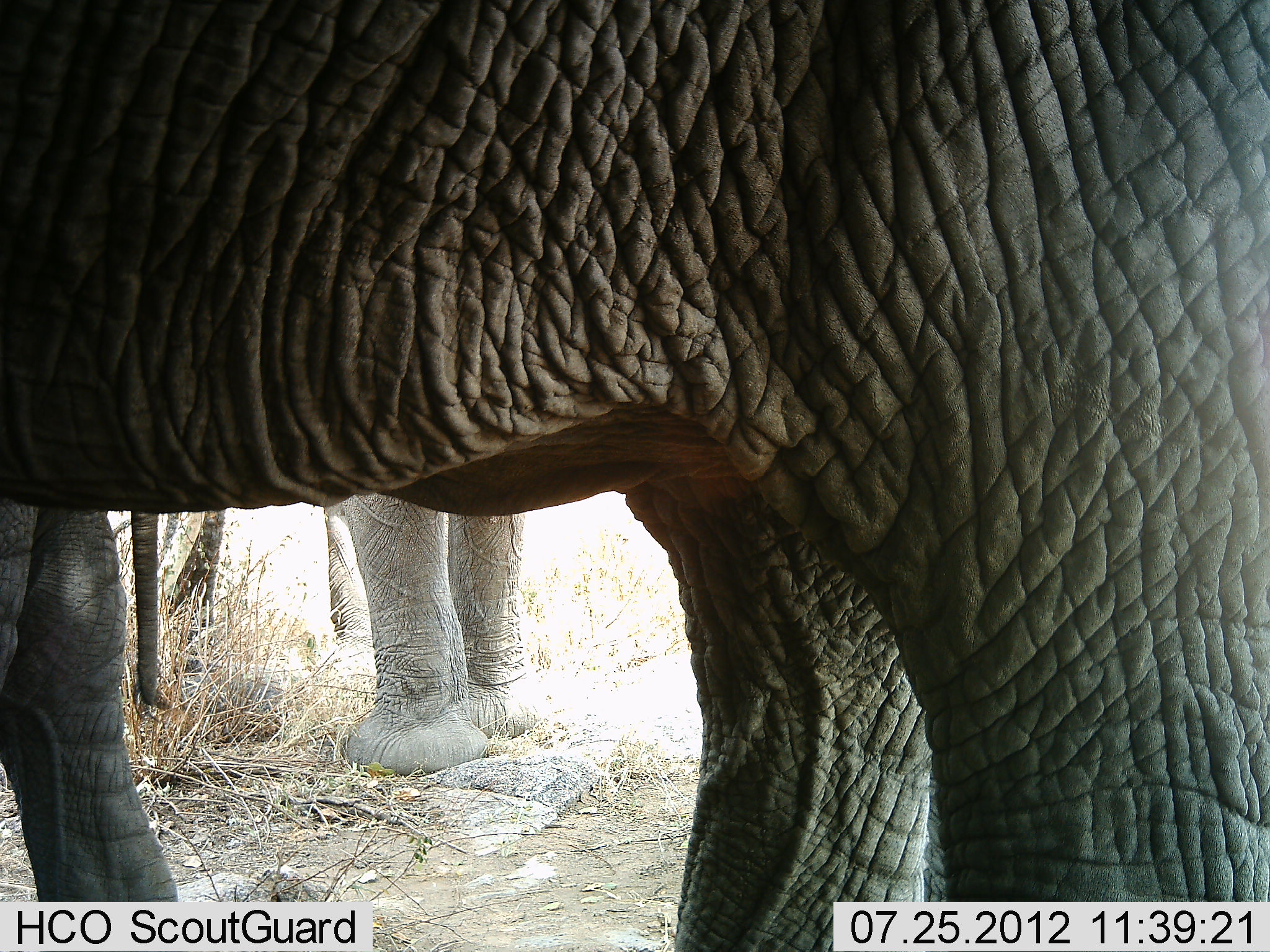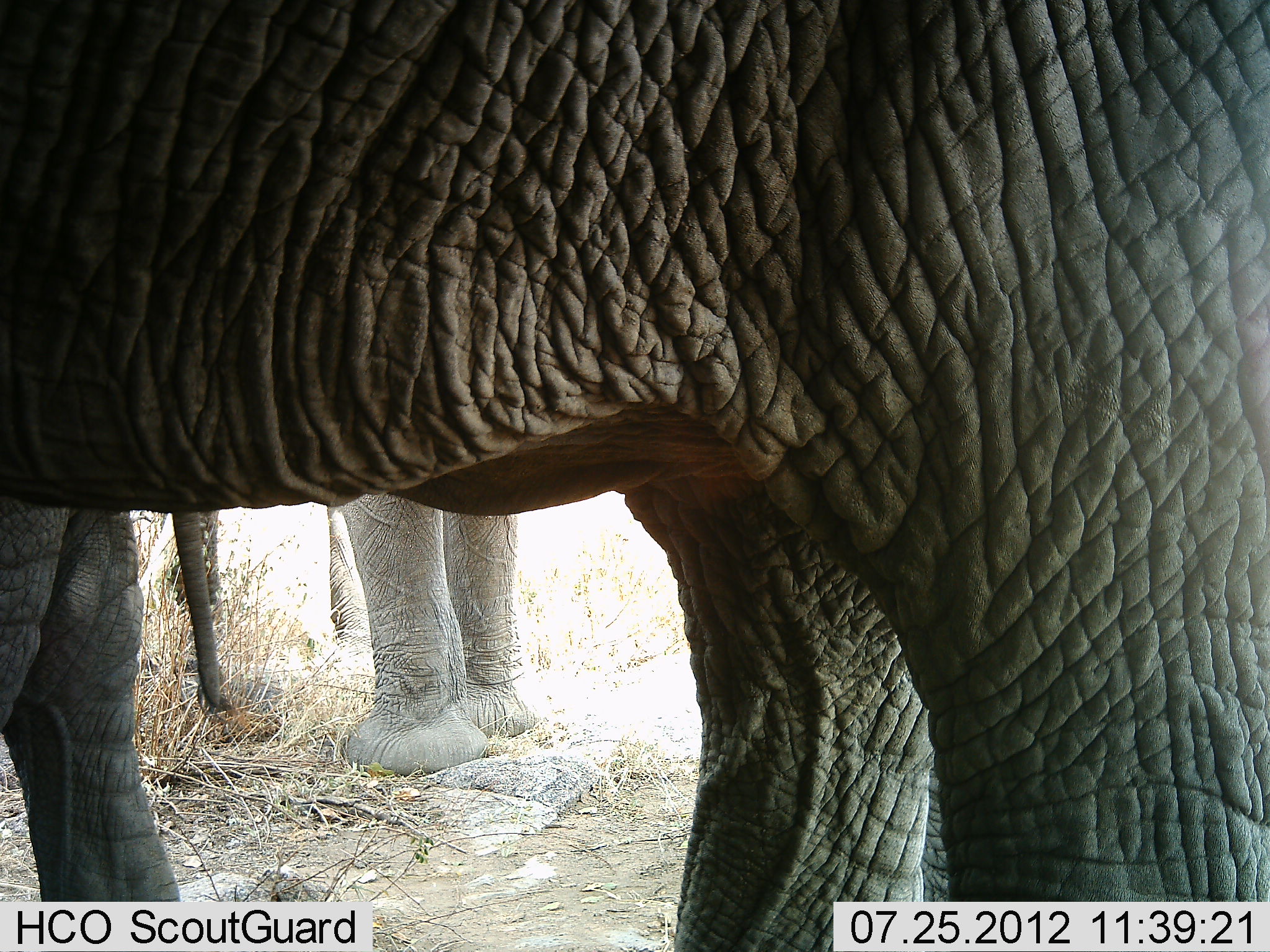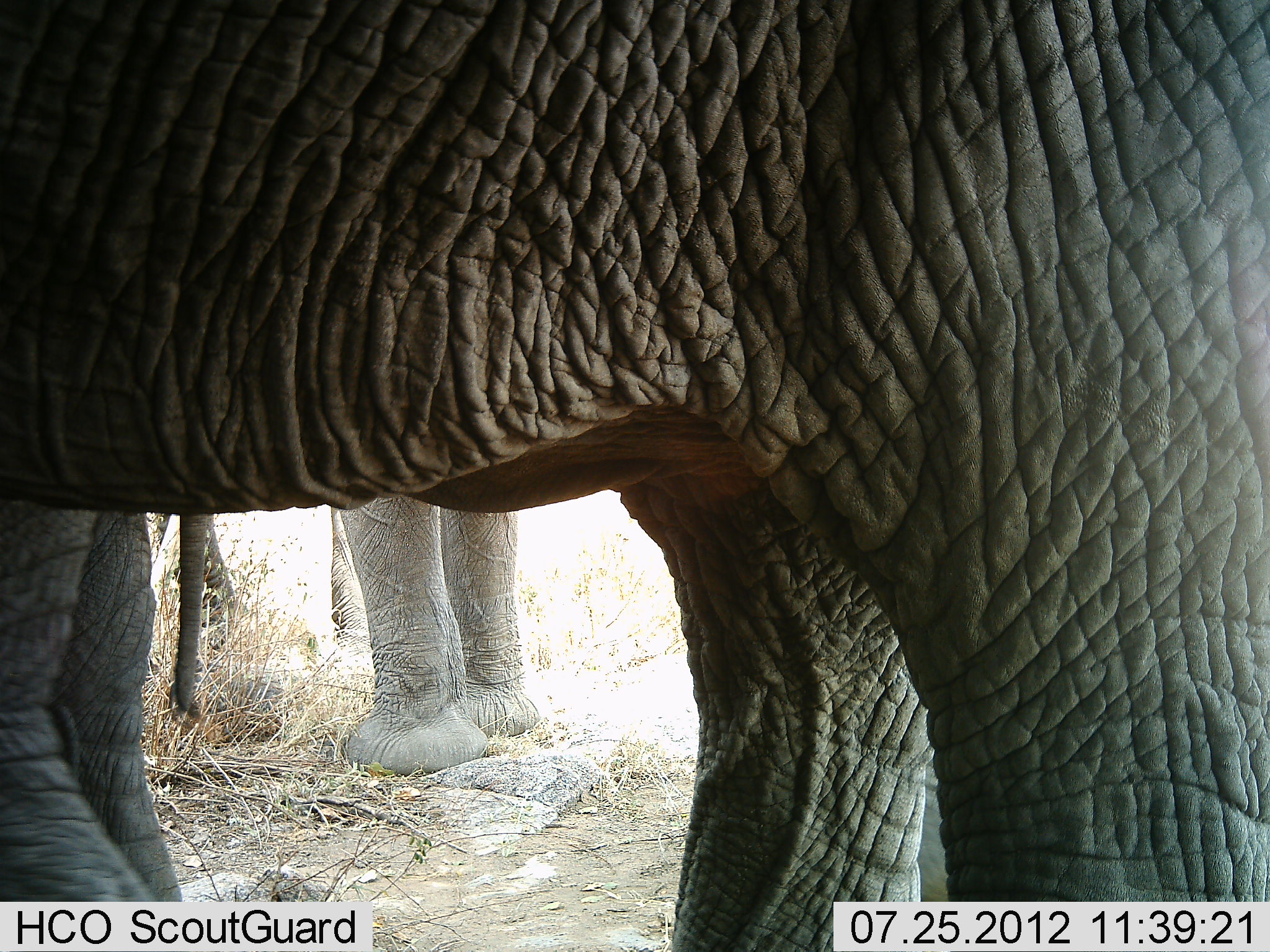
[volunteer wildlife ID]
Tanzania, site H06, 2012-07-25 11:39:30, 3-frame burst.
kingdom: Animalia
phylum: Chordata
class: Mammalia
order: Proboscidea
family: Elephantidae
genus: Loxodonta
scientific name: Loxodonta africana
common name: african bush elephant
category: elephant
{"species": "elephant (african bush elephant) (Loxodonta africana)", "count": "3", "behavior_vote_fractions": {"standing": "100%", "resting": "0%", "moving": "0%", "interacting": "0%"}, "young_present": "10%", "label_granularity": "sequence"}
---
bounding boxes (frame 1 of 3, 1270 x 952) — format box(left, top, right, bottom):
animal: box(0, 0, 1269, 951); box(127, 493, 561, 777)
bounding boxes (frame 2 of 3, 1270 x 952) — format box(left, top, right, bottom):
animal: box(1, 0, 1270, 951); box(133, 474, 545, 778)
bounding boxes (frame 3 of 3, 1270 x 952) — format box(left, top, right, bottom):
animal: box(1, 0, 1270, 951); box(141, 462, 548, 782)